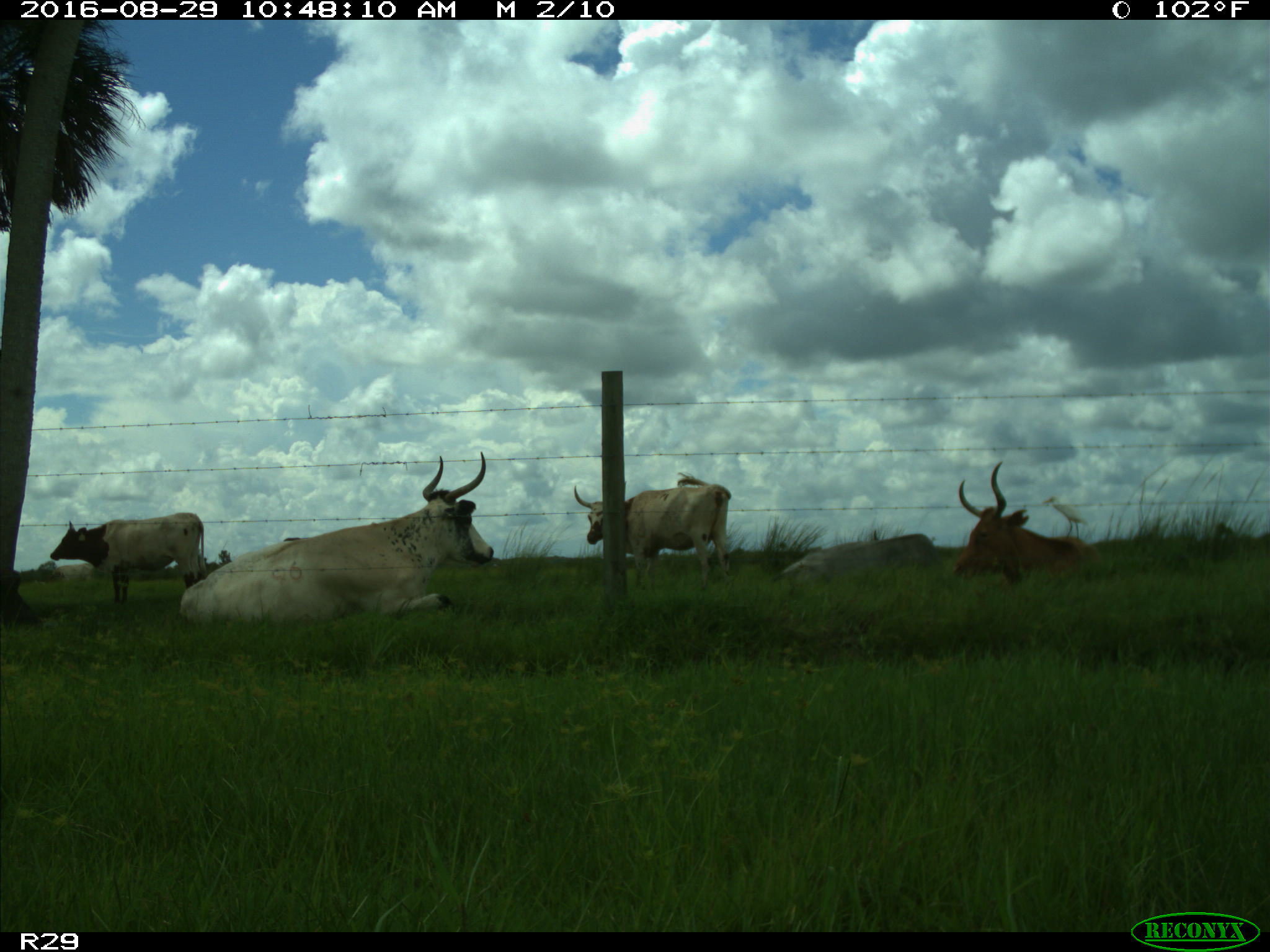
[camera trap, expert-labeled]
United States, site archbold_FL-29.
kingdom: Animalia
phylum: Chordata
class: Mammalia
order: Artiodactyla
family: Bovidae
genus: Bos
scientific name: Bos taurus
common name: domestic cow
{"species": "Bos taurus (domestic cow)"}